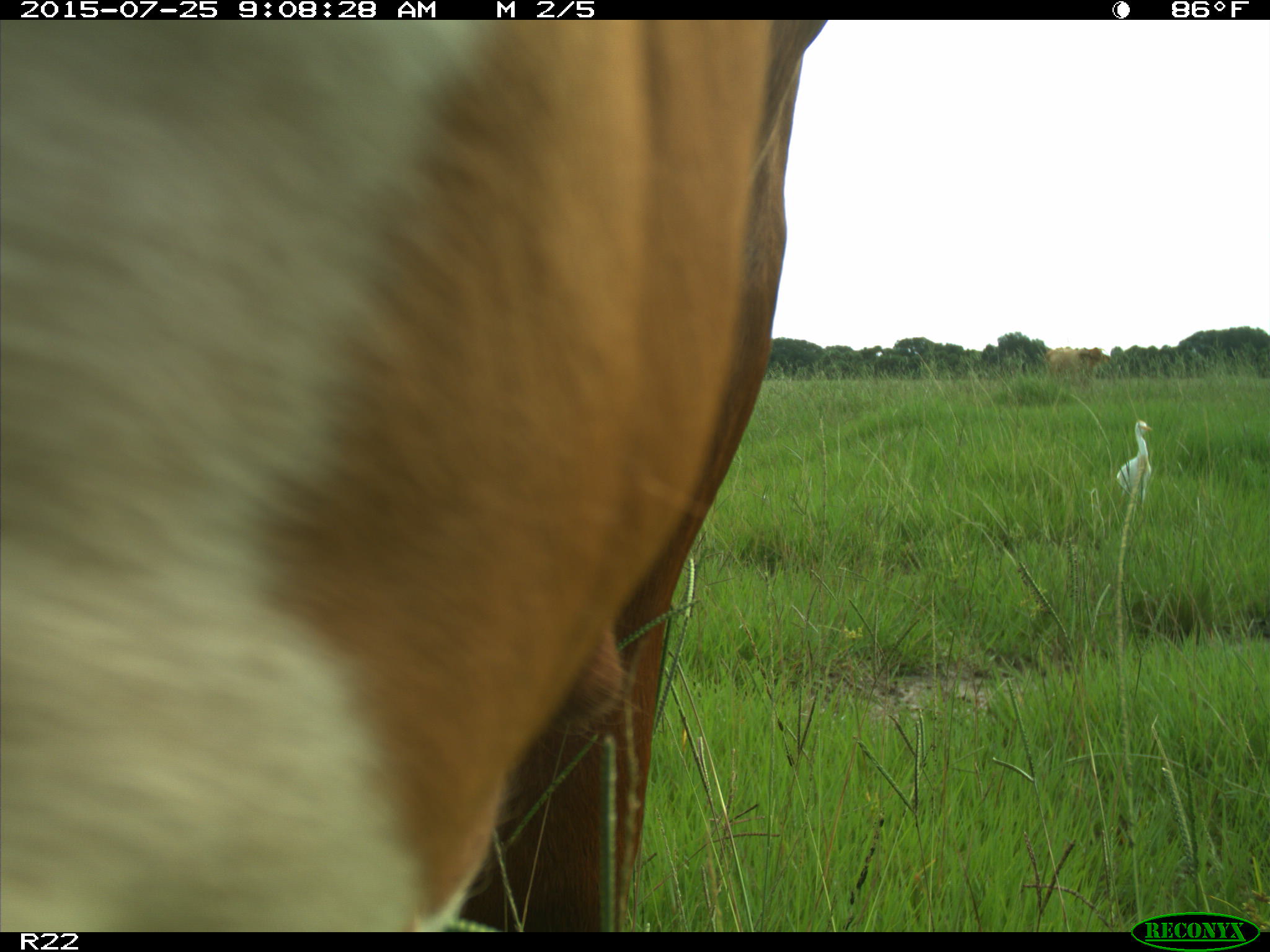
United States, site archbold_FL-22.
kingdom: Animalia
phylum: Chordata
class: Mammalia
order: Artiodactyla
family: Bovidae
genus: Bos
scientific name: Bos taurus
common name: domestic cow